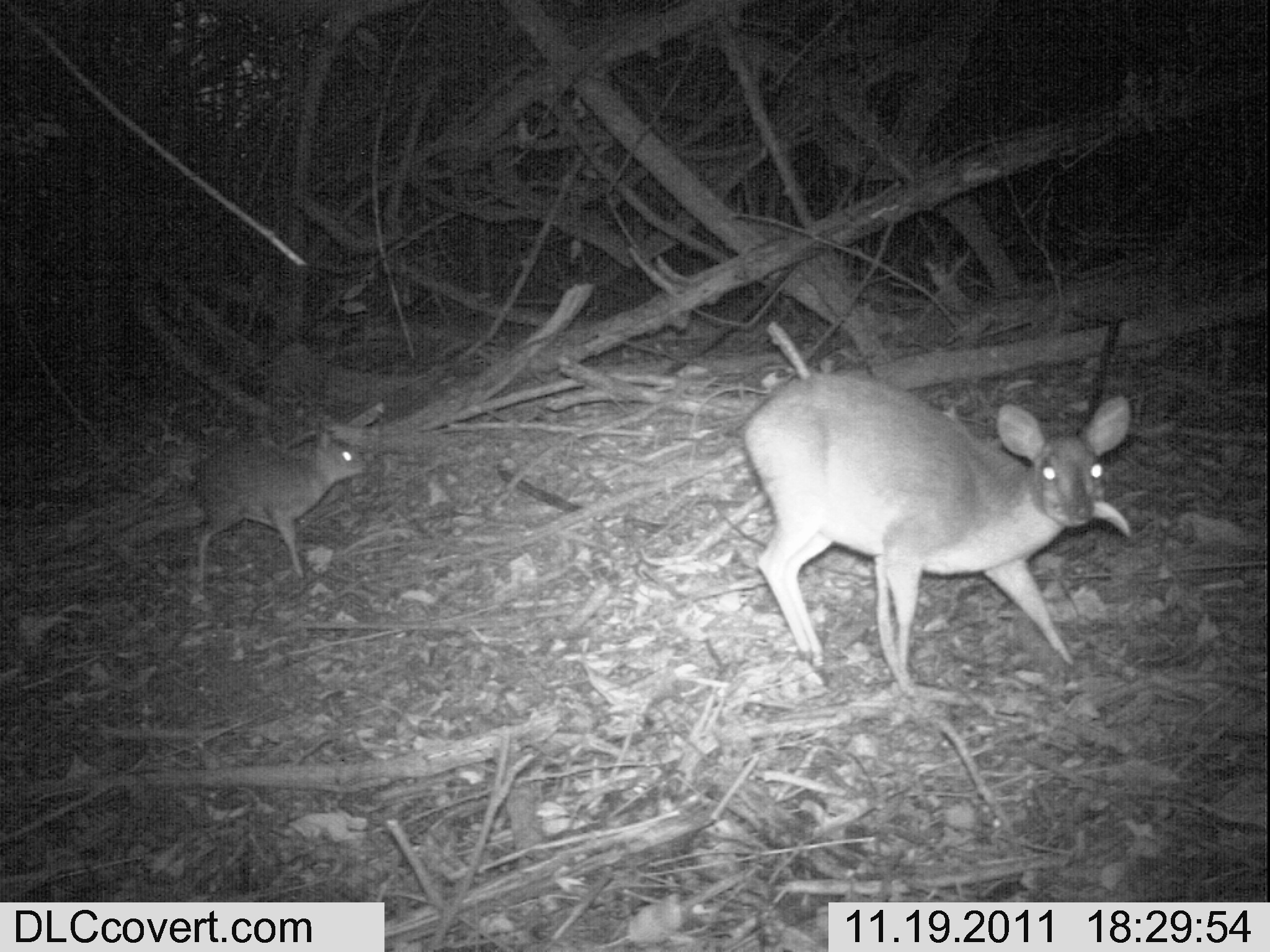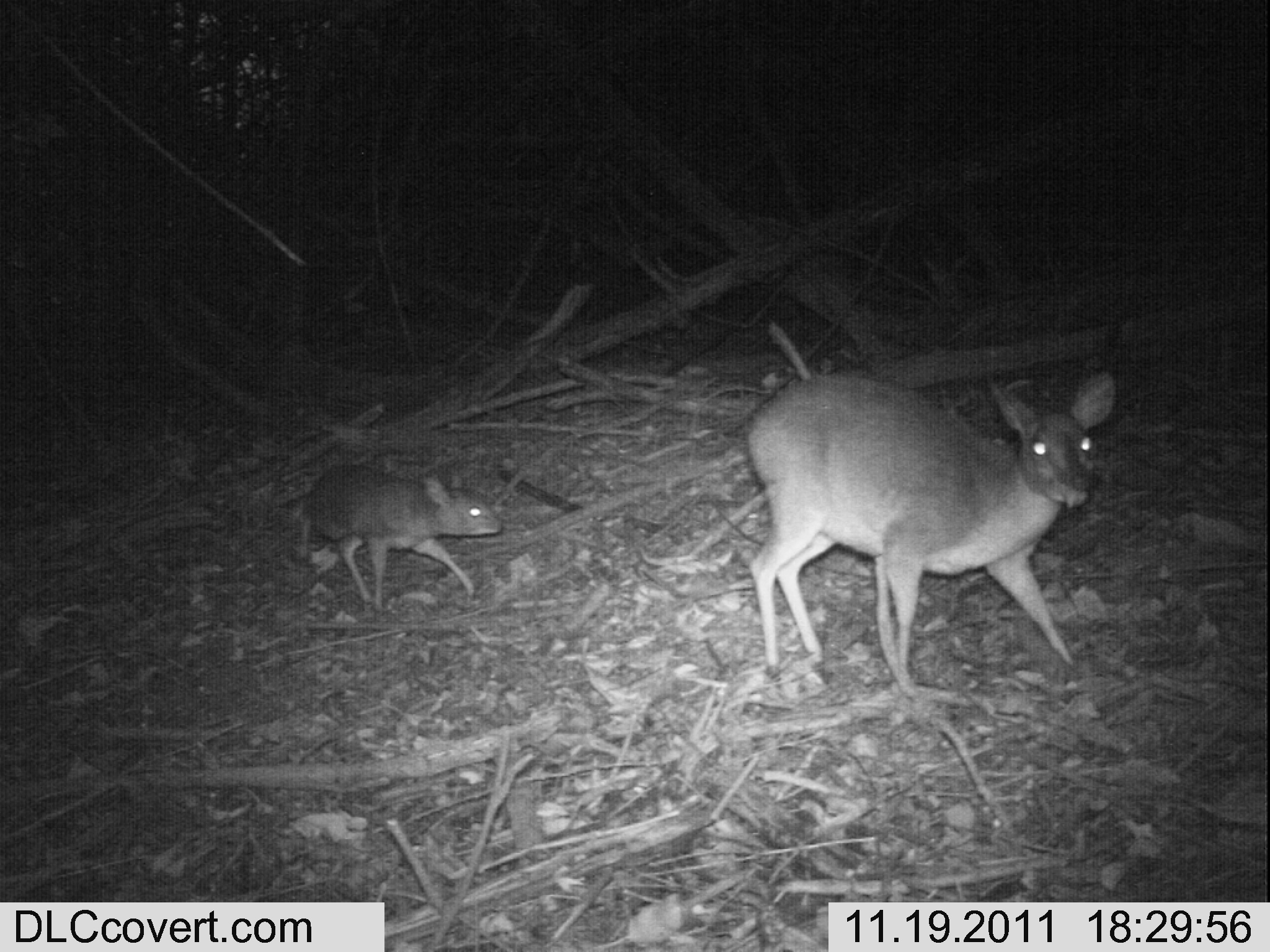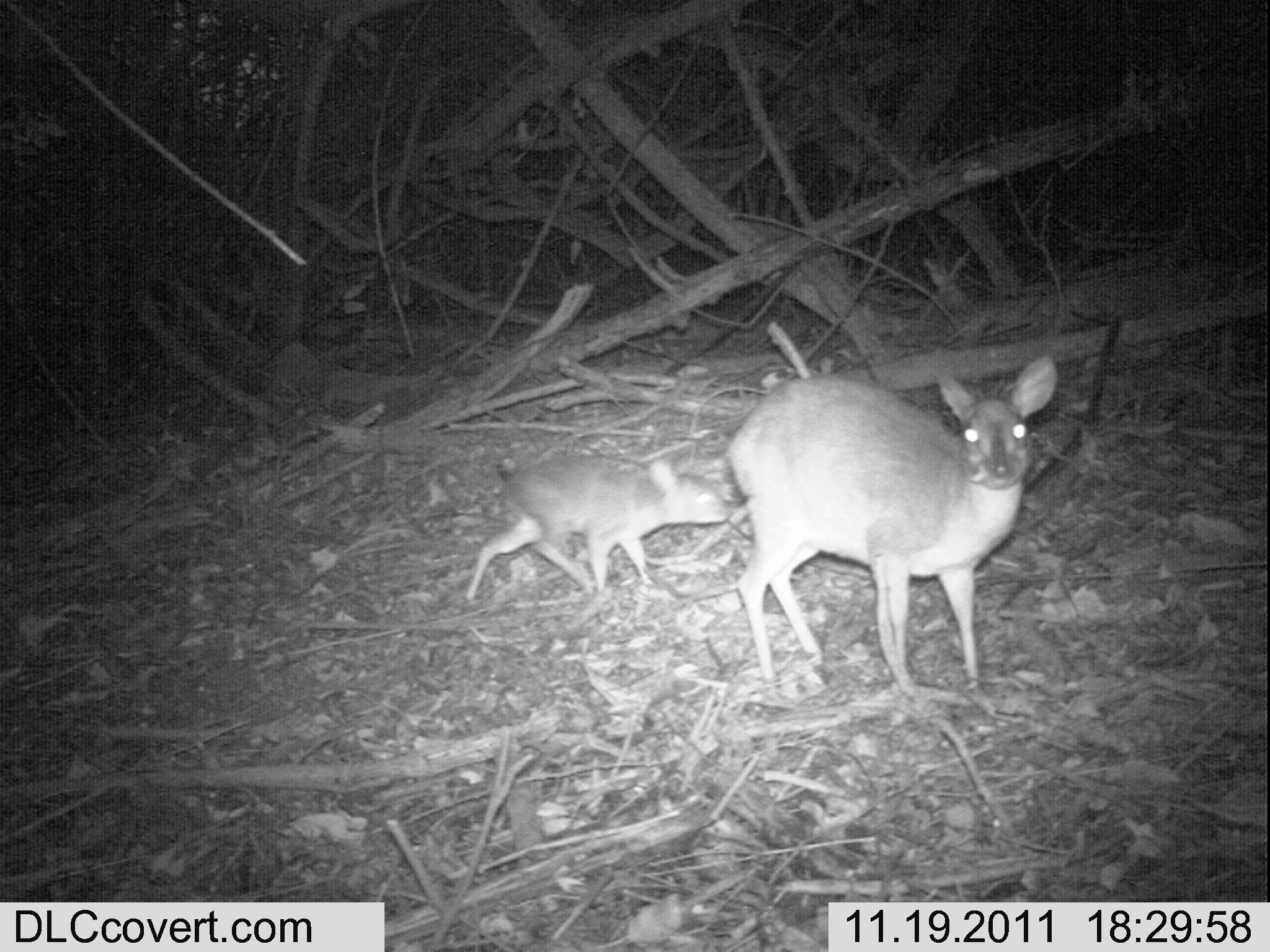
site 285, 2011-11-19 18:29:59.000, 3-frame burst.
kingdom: Animalia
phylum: Chordata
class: Mammalia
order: Artiodactyla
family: Bovidae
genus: Nesotragus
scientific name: Nesotragus moschatus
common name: suni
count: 2